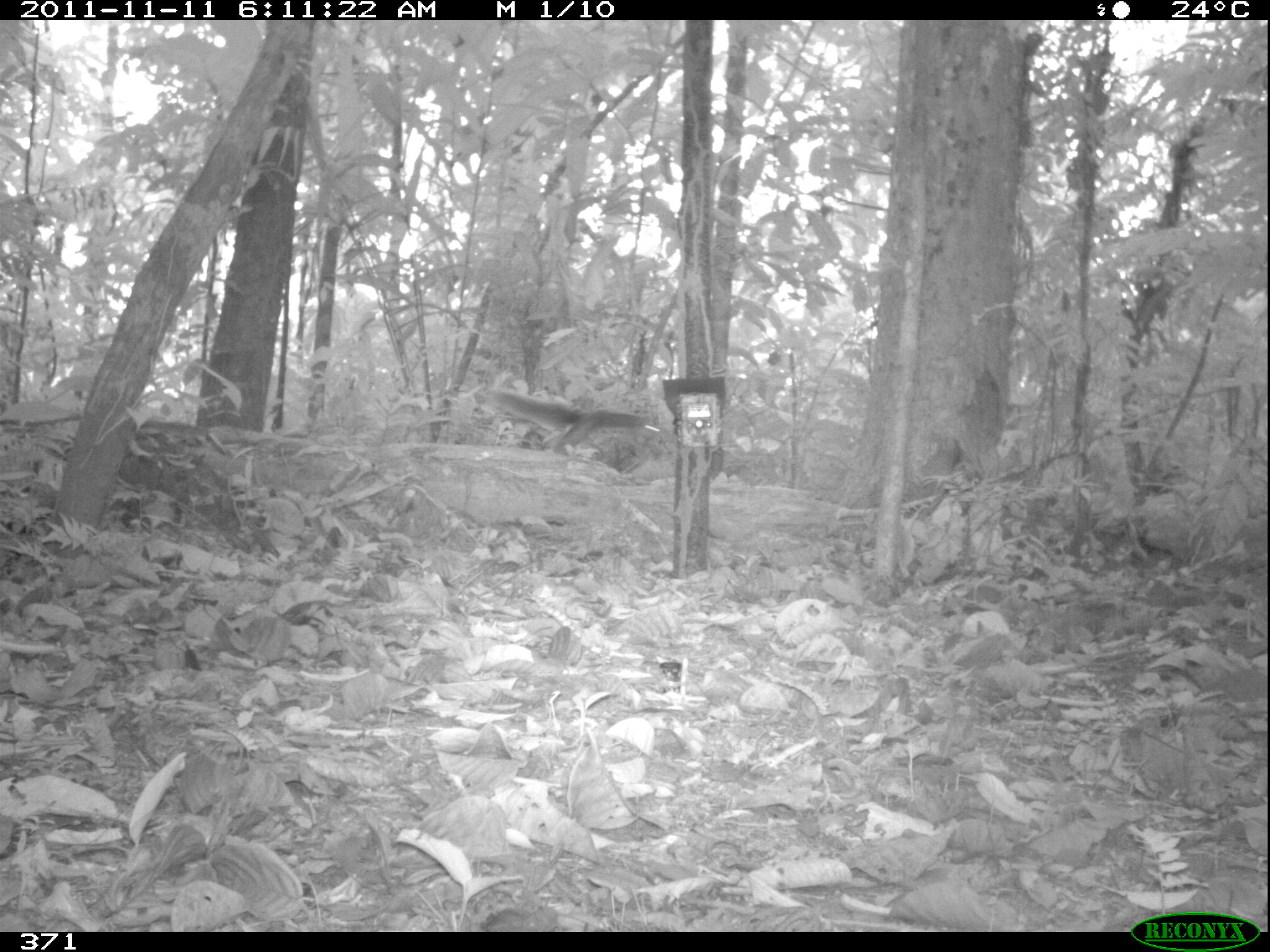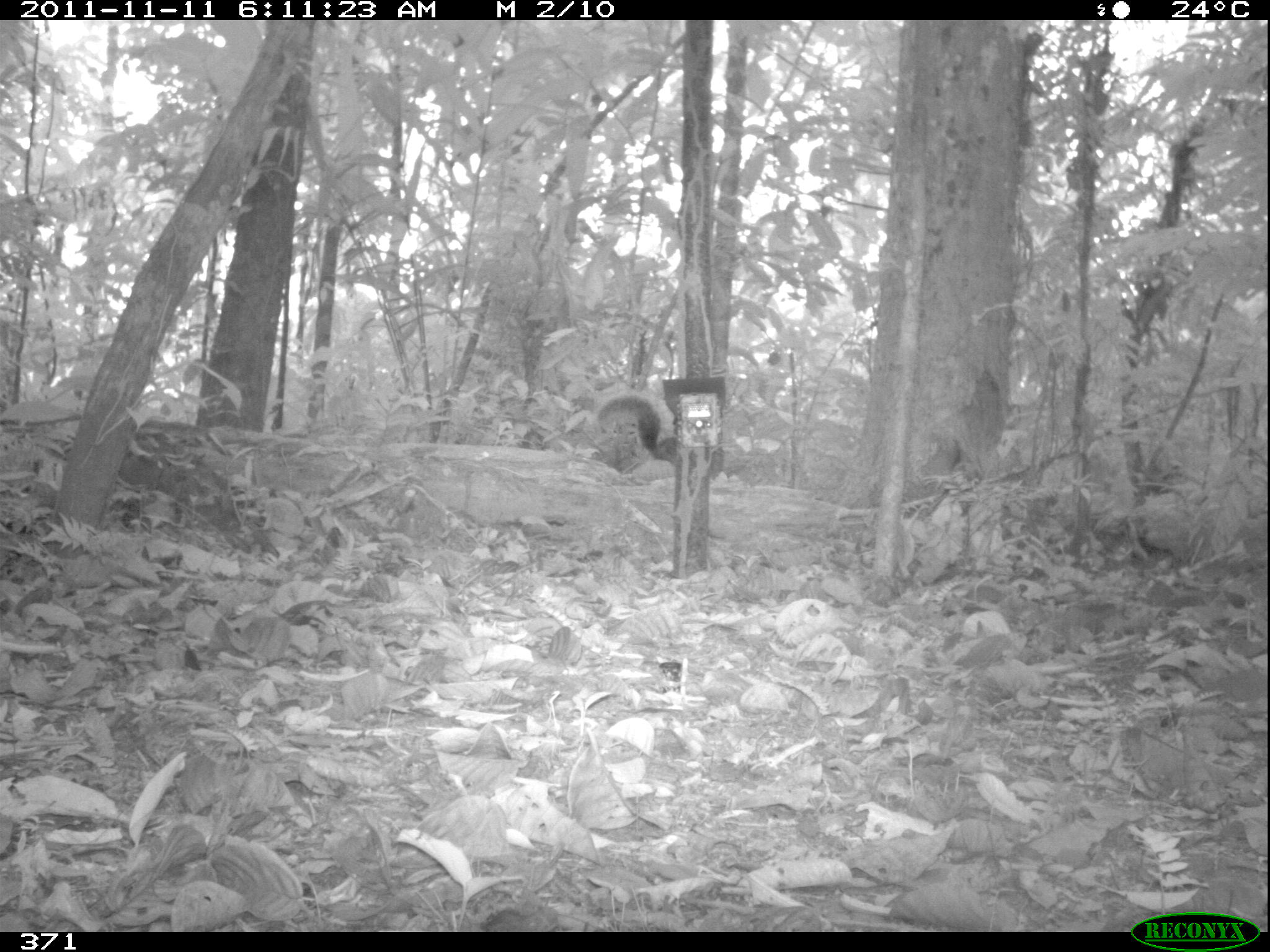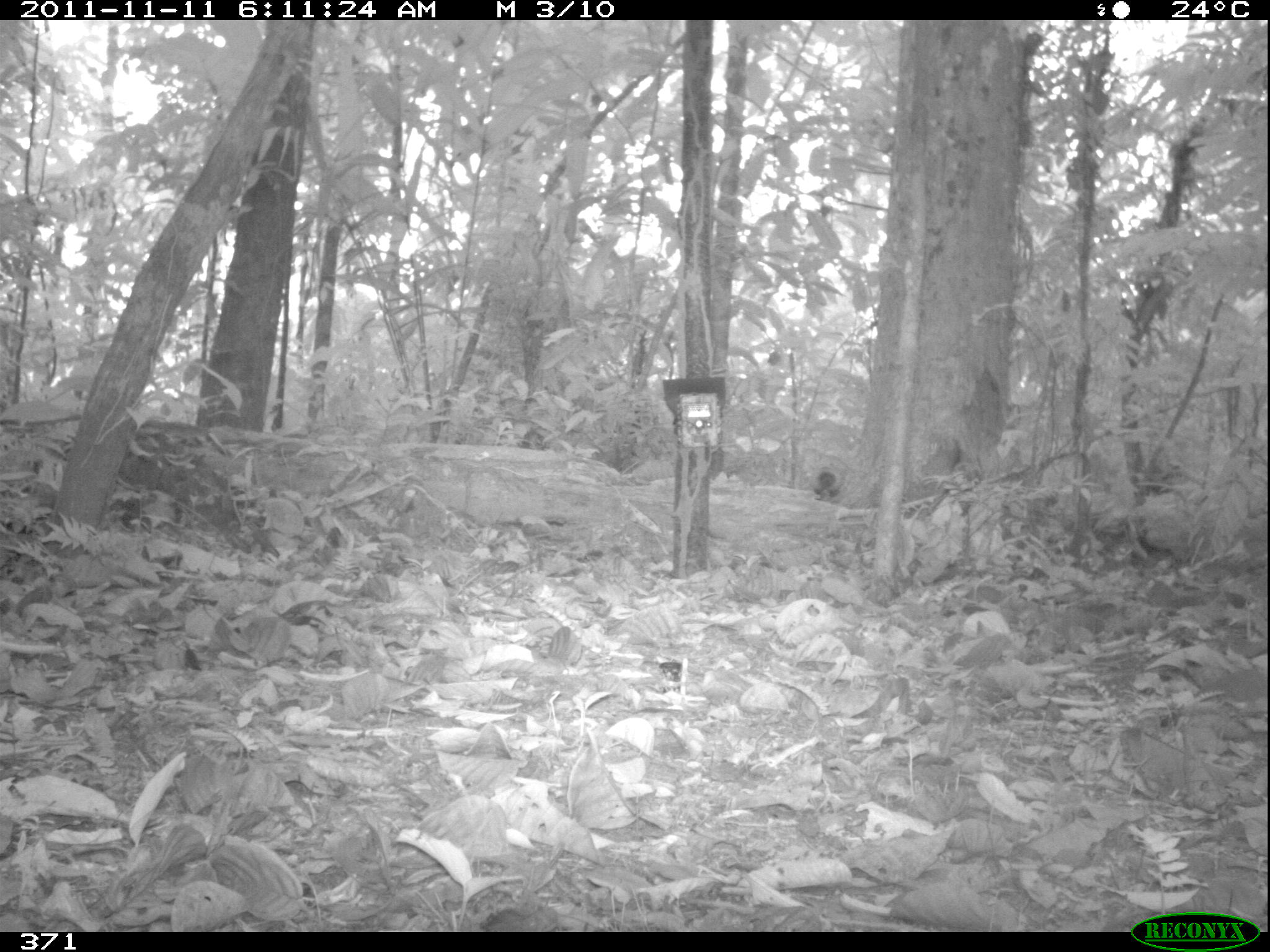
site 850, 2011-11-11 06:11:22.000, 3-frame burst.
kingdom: Animalia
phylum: Chordata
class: Mammalia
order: Rodentia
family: Sciuridae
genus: Sciurus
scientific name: Sciurus spadiceus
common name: southern amazon red squirrel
Sciurus spadiceus (southern amazon red squirrel).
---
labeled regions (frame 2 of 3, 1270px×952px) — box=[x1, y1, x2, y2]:
sciurus spadiceus: box=[594, 394, 683, 470]